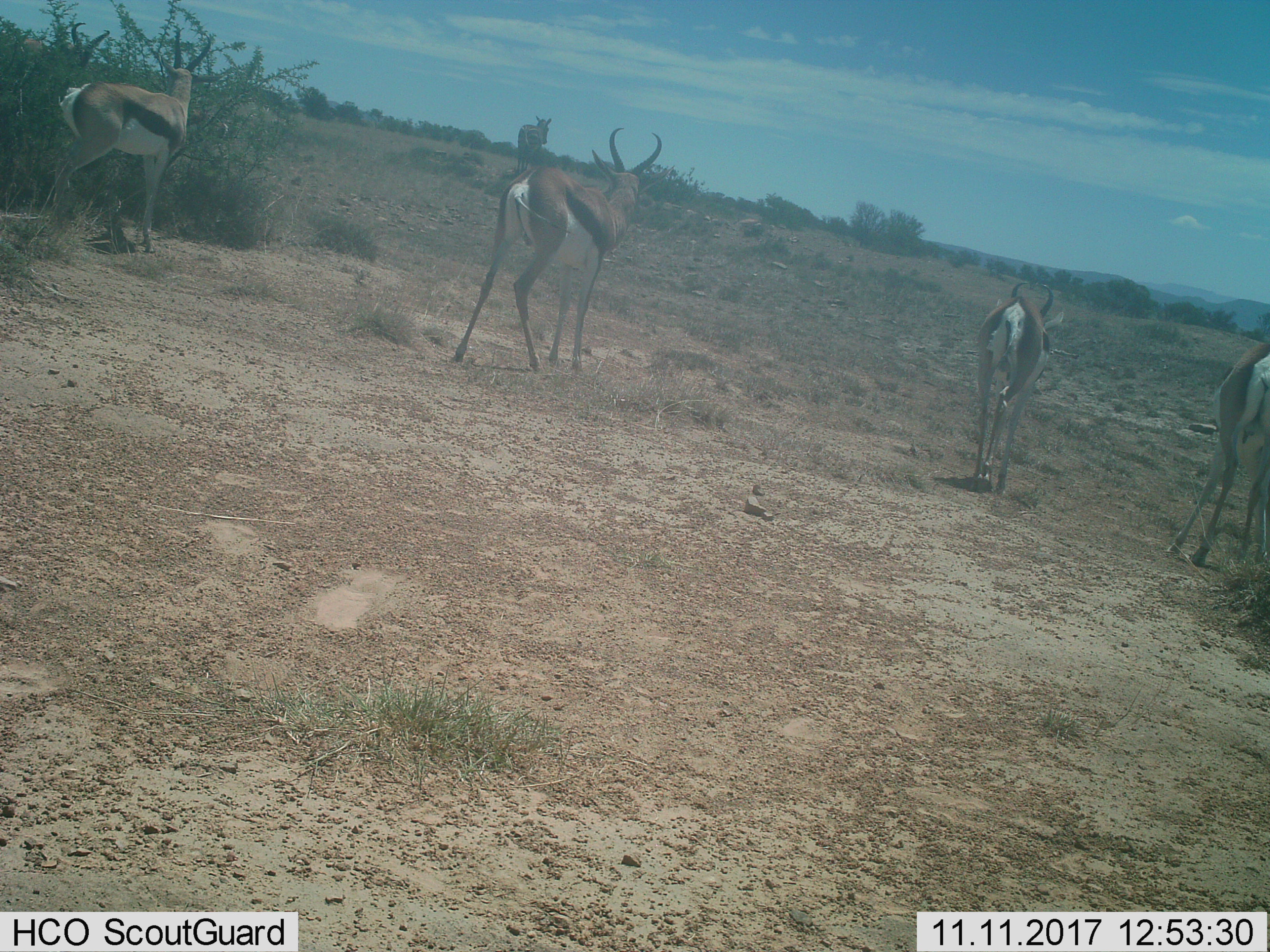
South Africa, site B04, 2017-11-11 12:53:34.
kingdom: Animalia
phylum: Chordata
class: Mammalia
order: Artiodactyla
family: Bovidae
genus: Antidorcas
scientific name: Antidorcas marsupialis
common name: springbok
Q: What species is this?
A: Springbok (Antidorcas marsupialis).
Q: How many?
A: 5.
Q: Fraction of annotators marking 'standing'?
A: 62%.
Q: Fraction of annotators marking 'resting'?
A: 0%.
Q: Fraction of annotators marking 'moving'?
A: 75%.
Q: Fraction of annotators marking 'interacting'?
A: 25%.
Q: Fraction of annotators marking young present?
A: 25%.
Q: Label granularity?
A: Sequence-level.